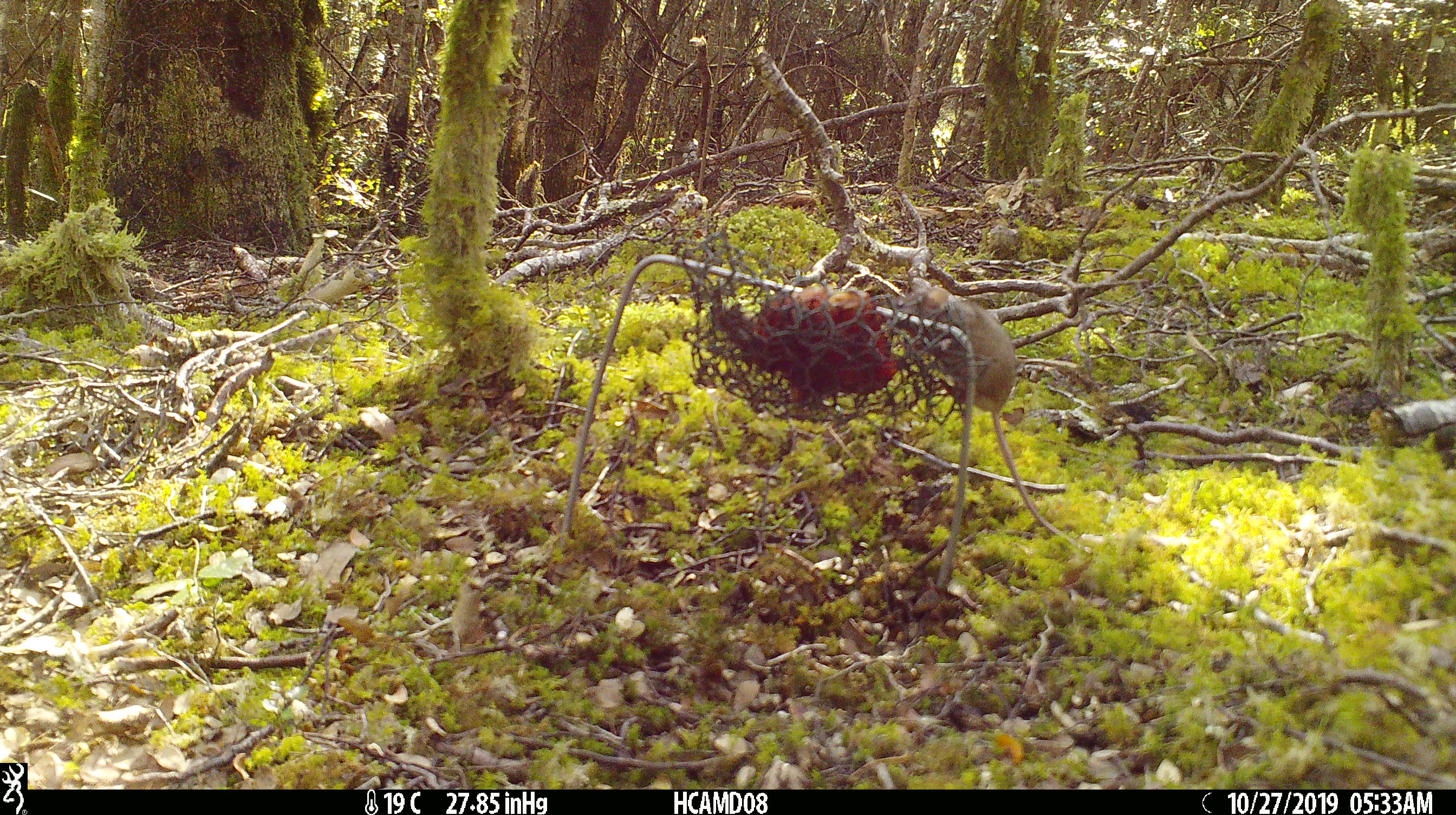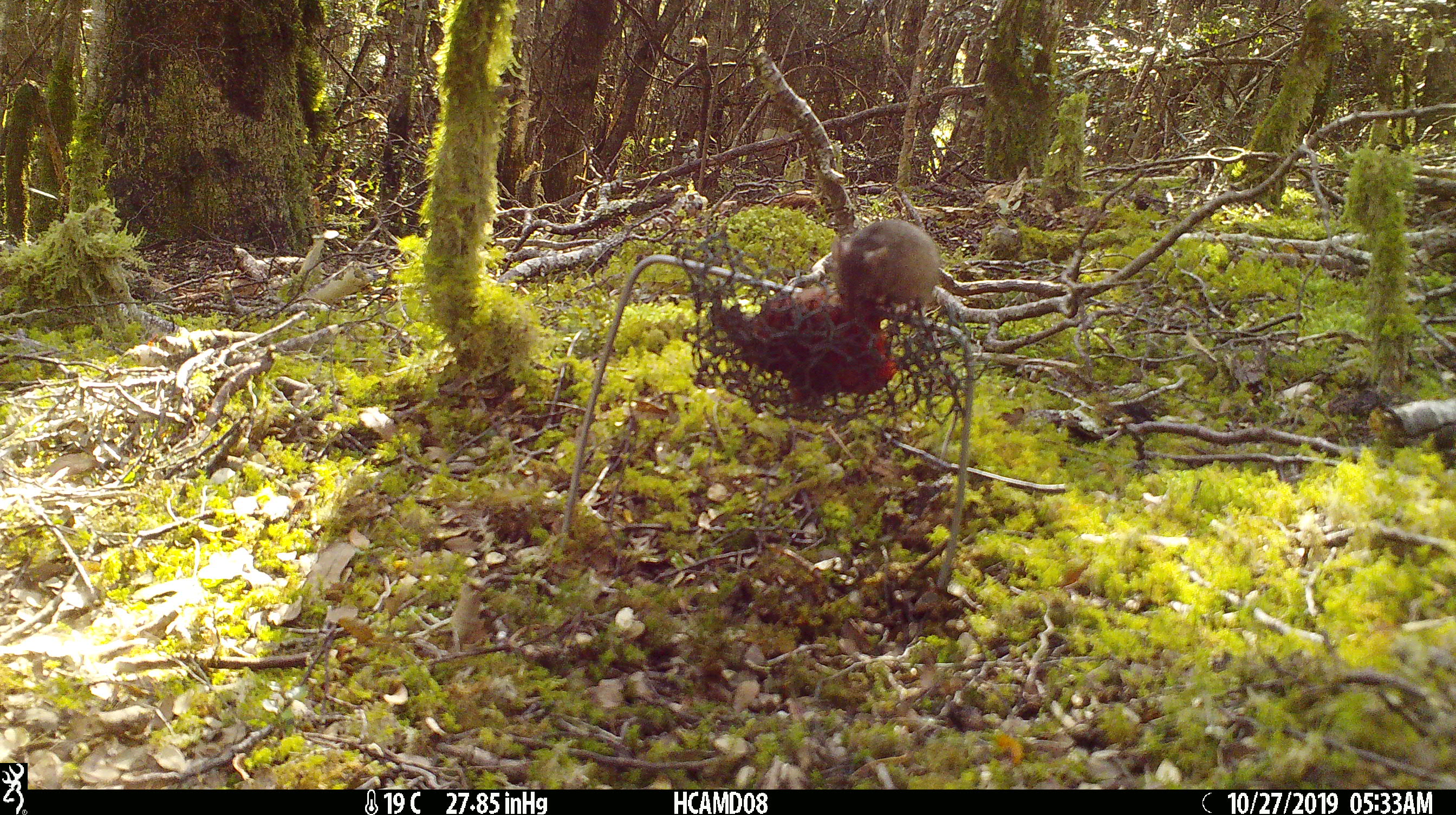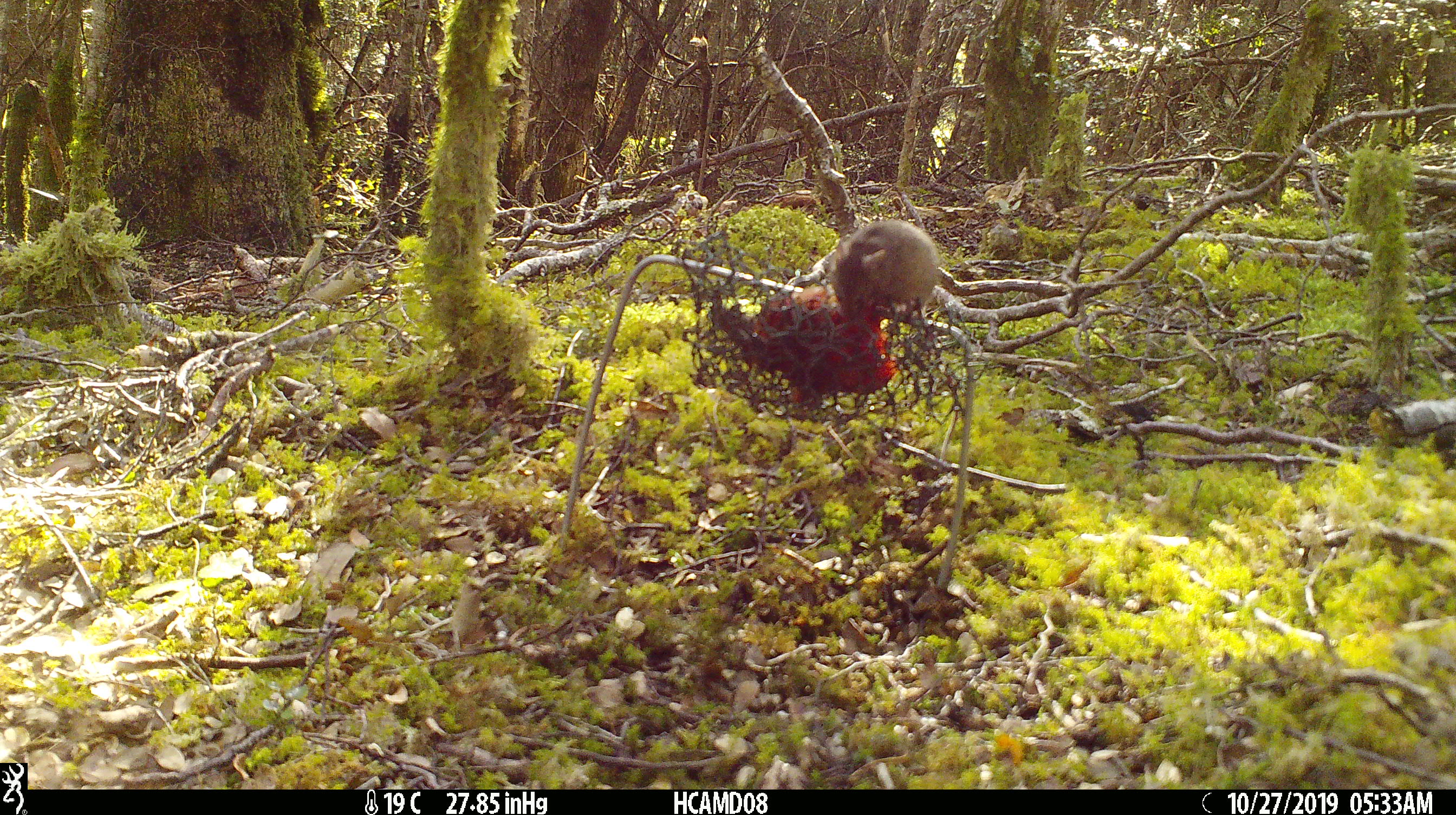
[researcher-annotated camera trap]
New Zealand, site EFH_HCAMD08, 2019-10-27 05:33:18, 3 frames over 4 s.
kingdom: Animalia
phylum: Chordata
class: Mammalia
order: Rodentia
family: Muridae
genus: Mus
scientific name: Mus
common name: mouse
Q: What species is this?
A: Mouse (Mus).